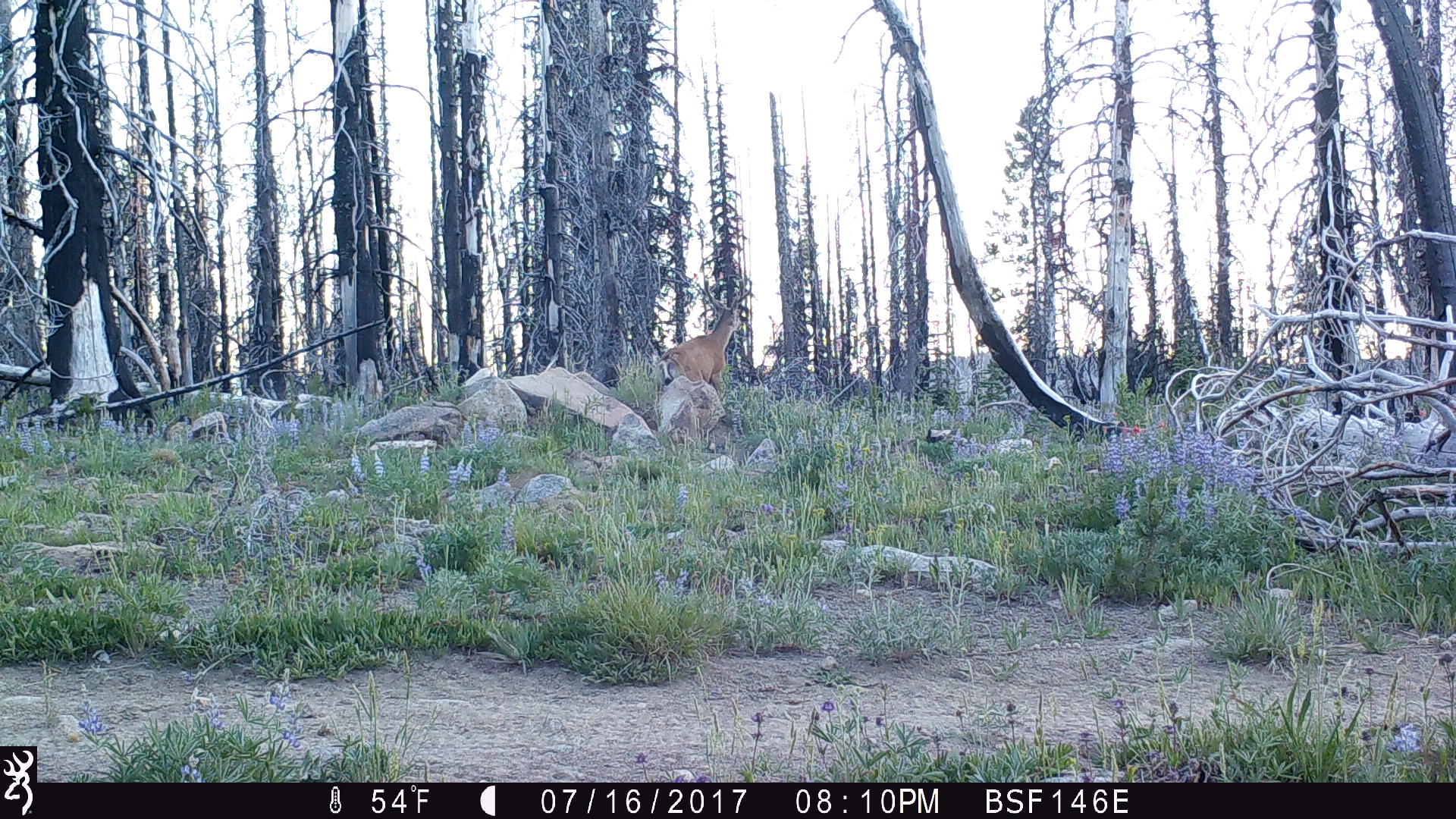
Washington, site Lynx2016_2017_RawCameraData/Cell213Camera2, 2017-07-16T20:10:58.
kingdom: Animalia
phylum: Chordata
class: Mammalia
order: Artiodactyla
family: Cervidae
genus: Odocoileus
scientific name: Odocoileus hemionus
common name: mule deer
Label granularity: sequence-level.